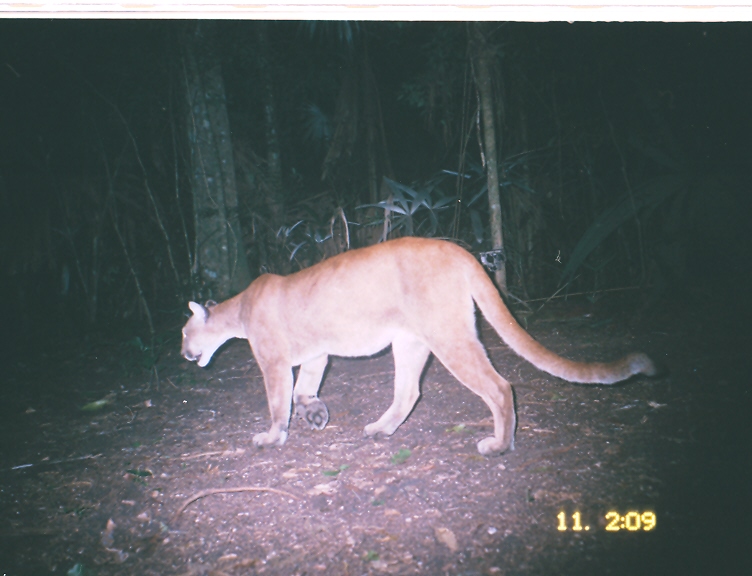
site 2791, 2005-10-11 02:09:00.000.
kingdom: Animalia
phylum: Chordata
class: Mammalia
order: Carnivora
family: Felidae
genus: Puma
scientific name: Puma concolor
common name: mountain lion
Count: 1.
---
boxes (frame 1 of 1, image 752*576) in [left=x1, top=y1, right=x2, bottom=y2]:
puma concolor: [left=180, top=235, right=668, bottom=457]